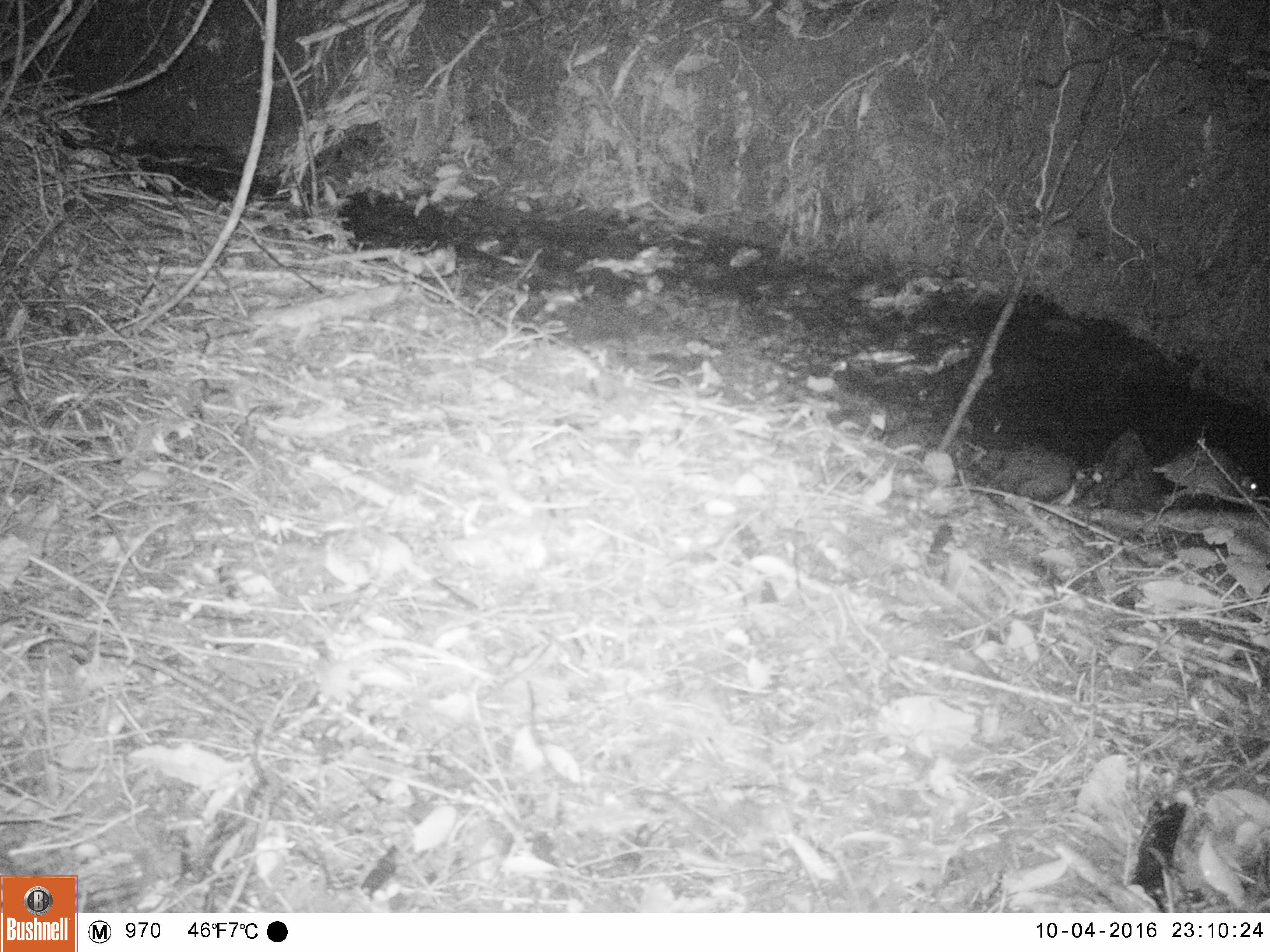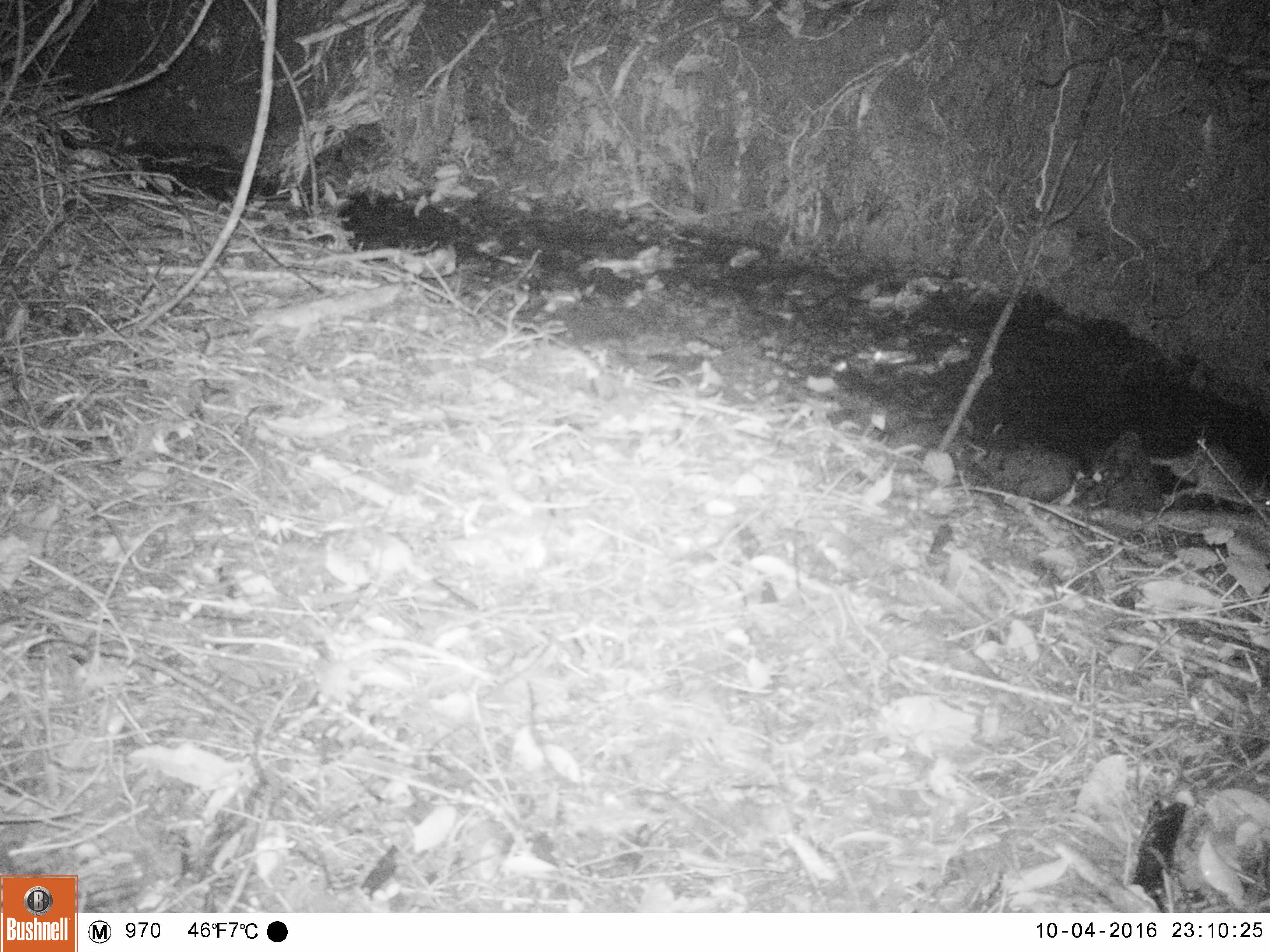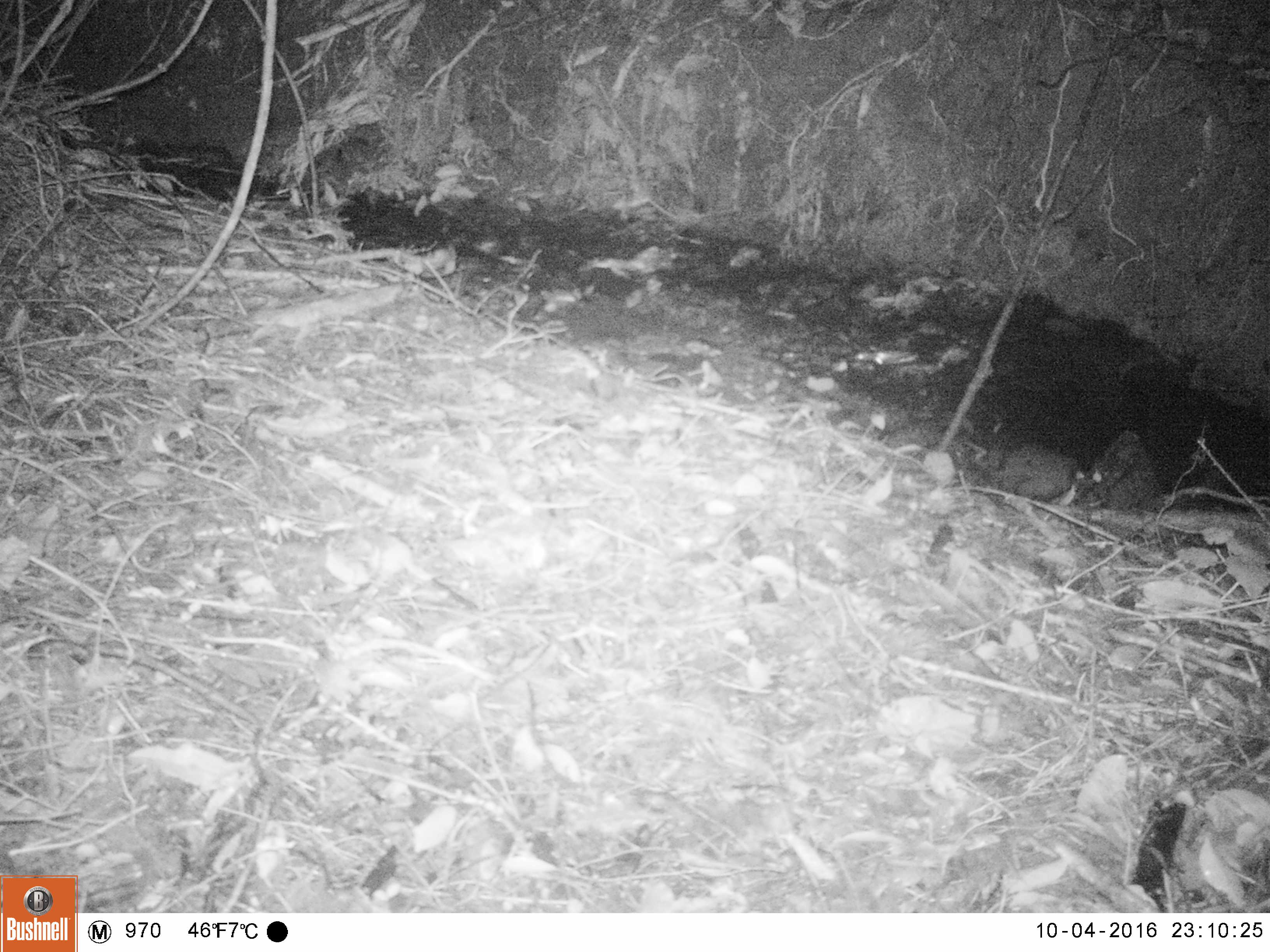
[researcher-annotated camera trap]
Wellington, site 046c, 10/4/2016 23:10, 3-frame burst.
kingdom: Animalia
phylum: Chordata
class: Mammalia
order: Rodentia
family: Muridae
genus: Rattus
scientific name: Rattus norvegicus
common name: norway rat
Norway rat (Rattus norvegicus).